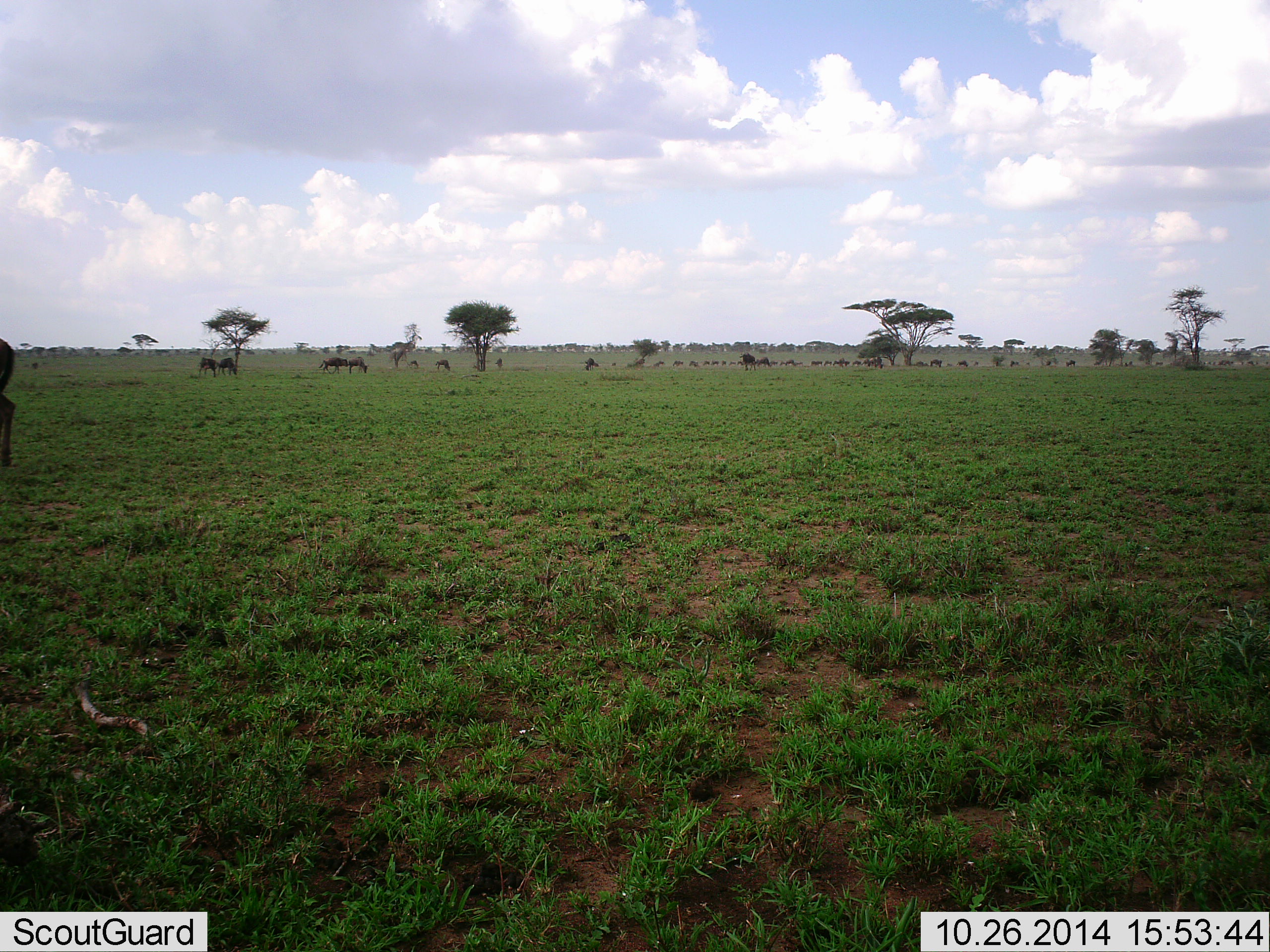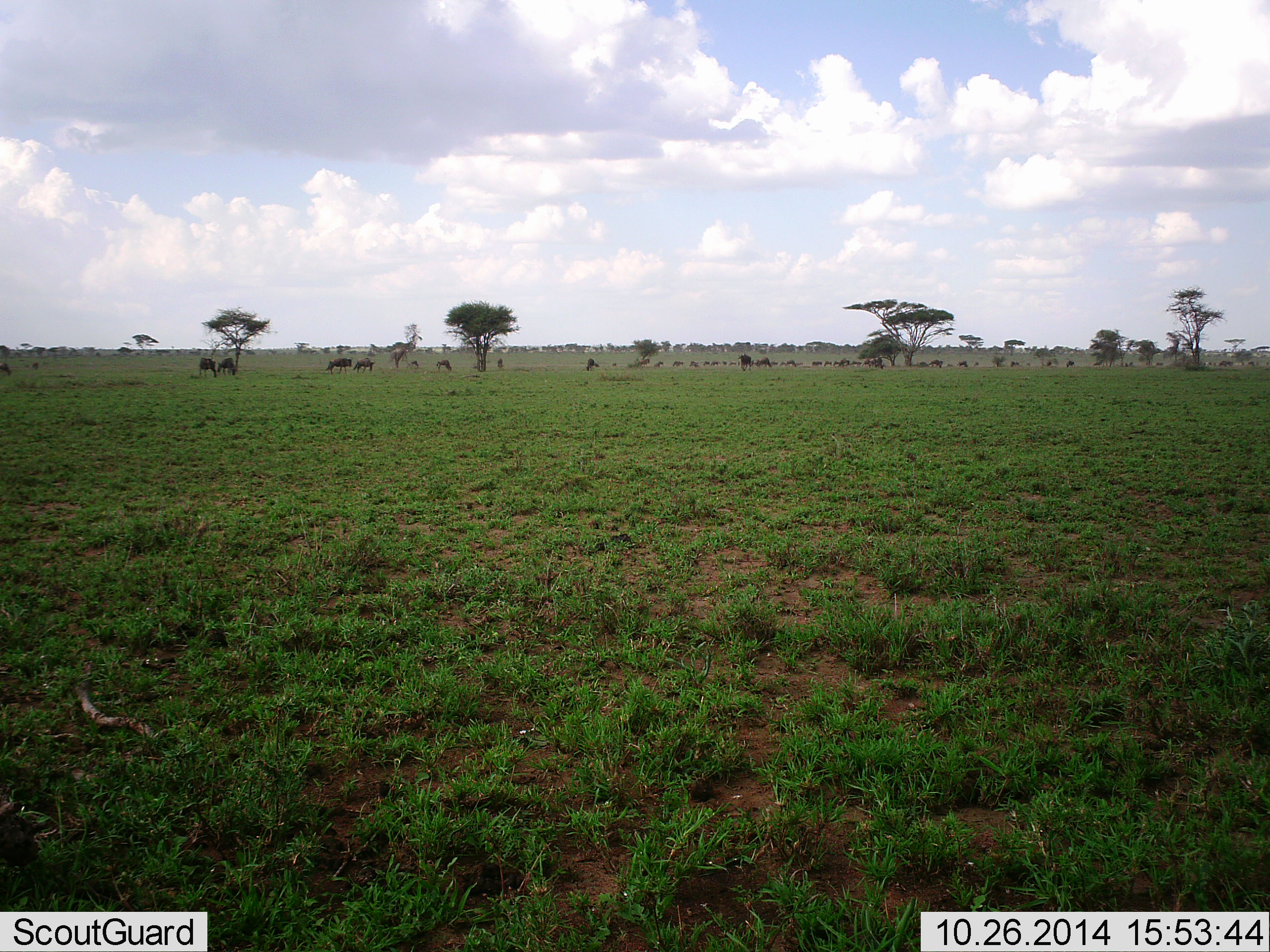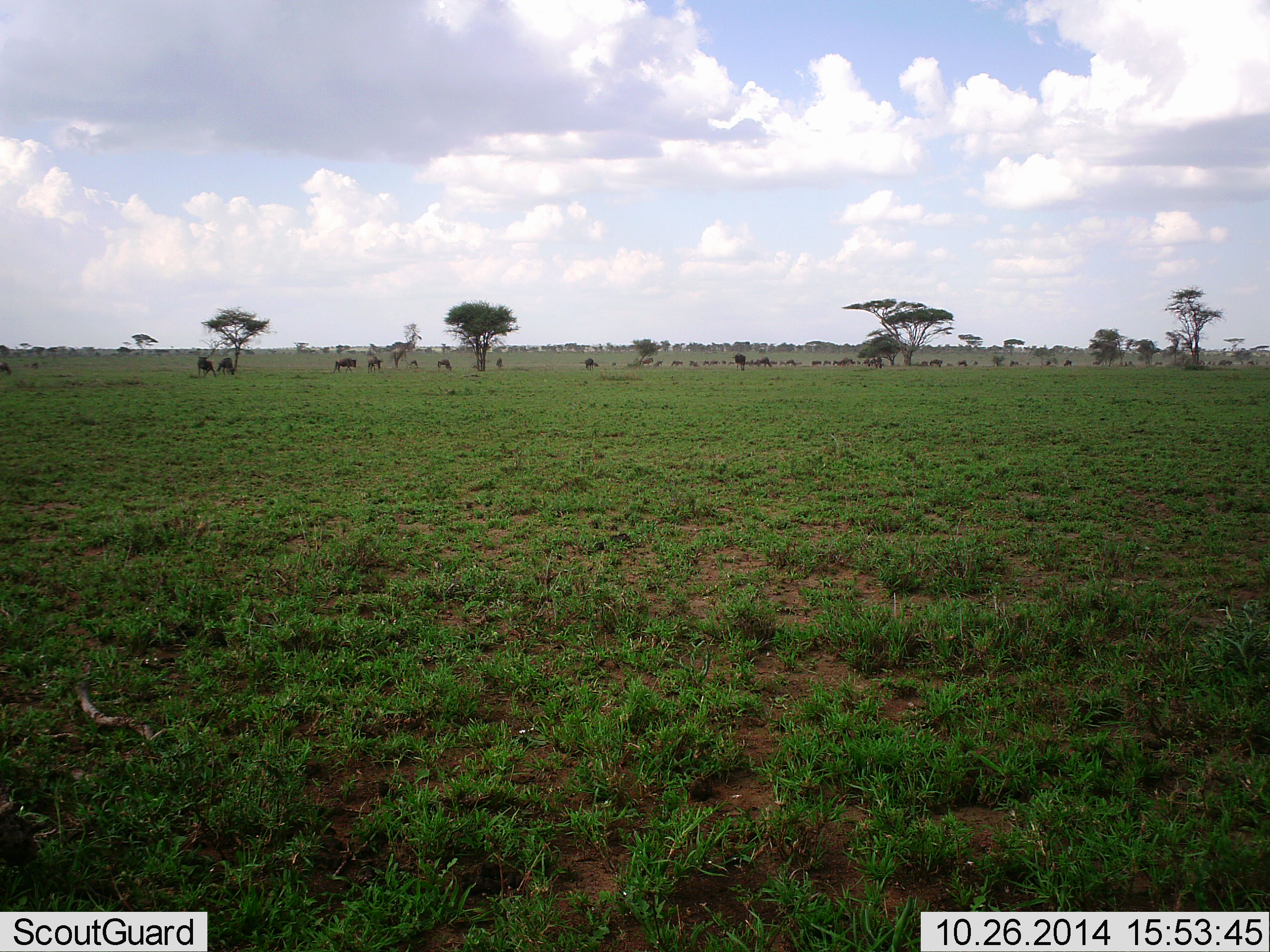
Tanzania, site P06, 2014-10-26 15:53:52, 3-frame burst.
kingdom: Animalia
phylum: Chordata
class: Mammalia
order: Artiodactyla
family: Bovidae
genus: Connochaetes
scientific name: Connochaetes taurinus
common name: blue wildebeest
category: wildebeest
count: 11-50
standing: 20%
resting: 0%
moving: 70%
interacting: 0%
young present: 0%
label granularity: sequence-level